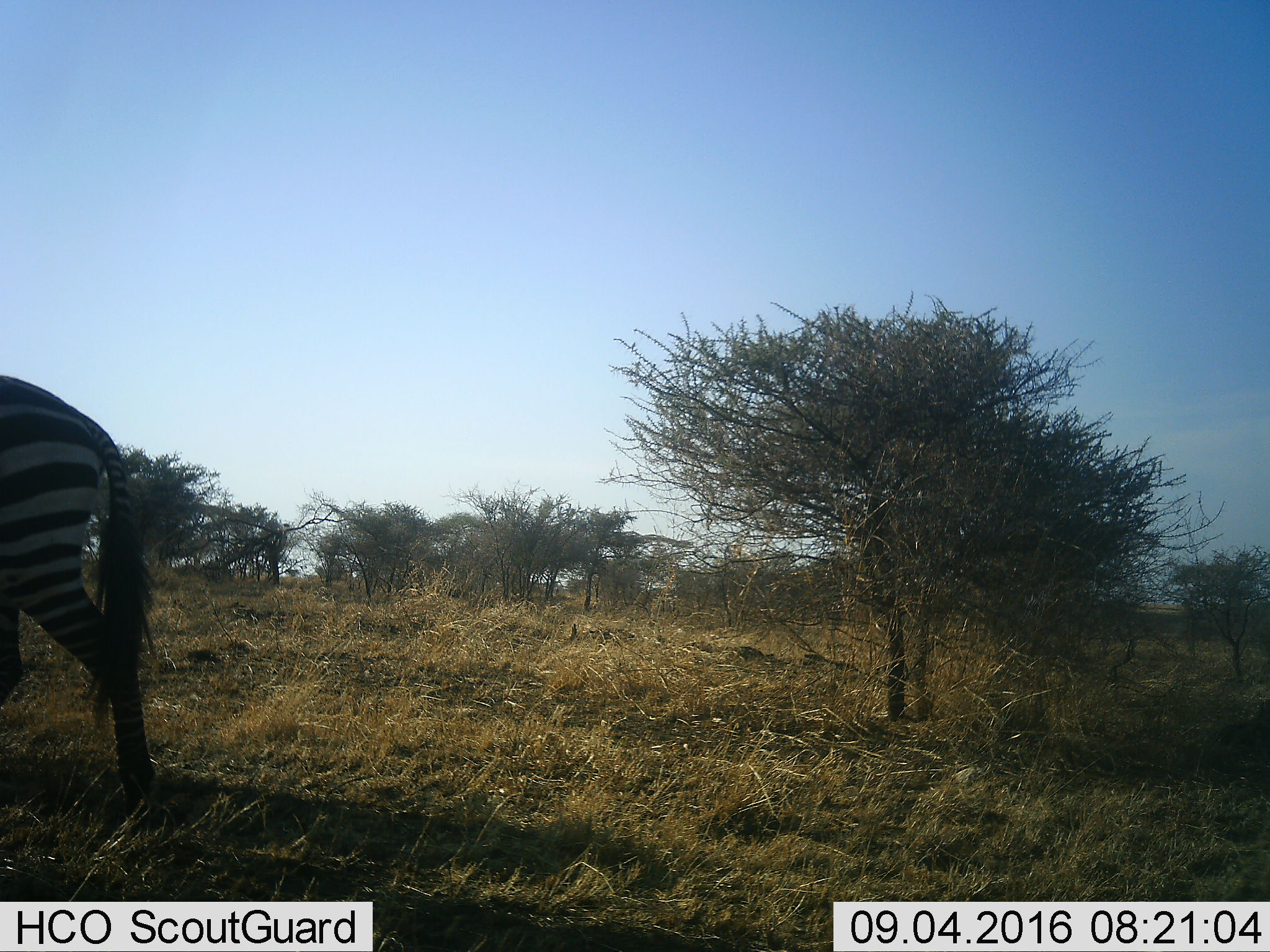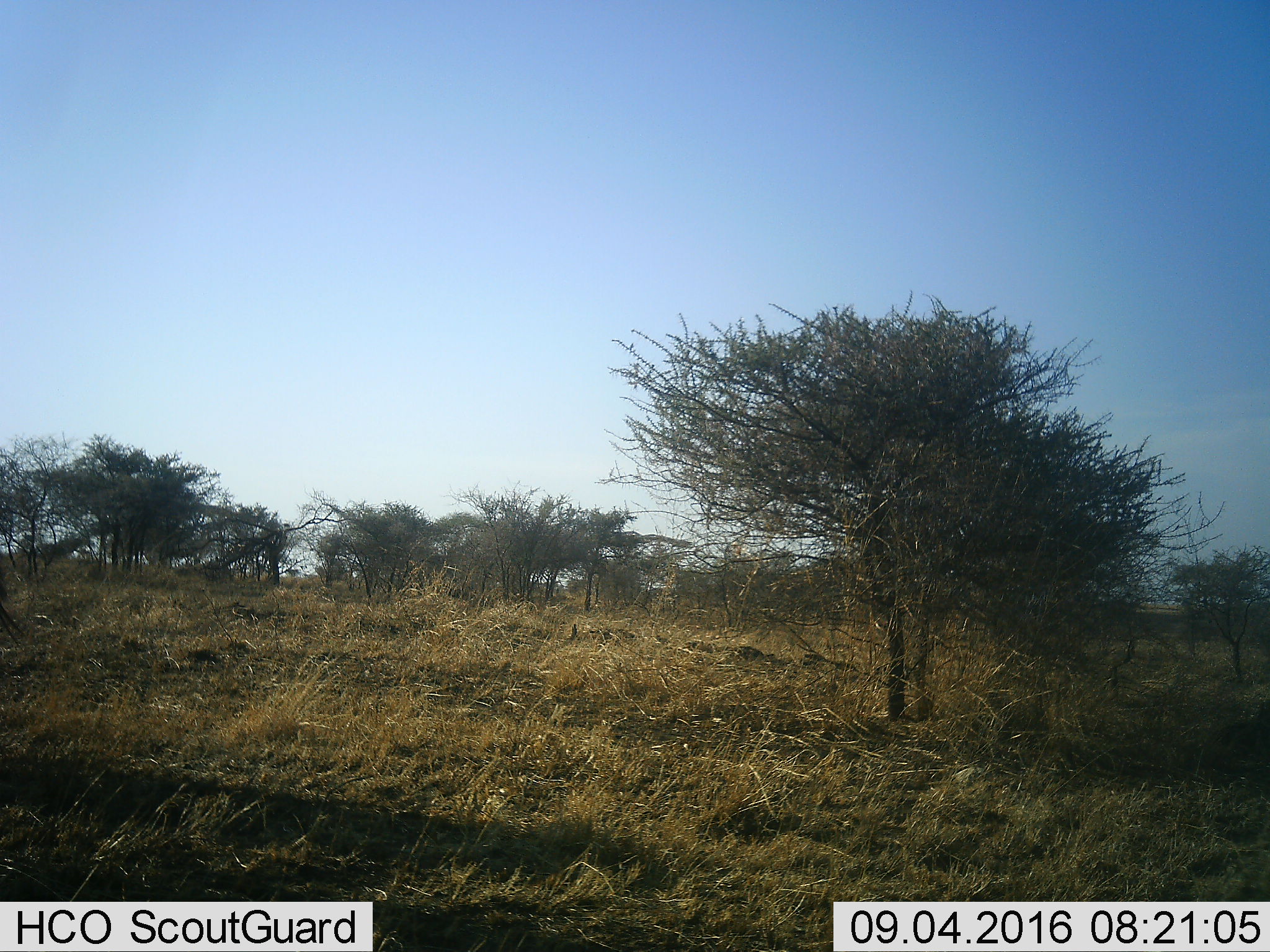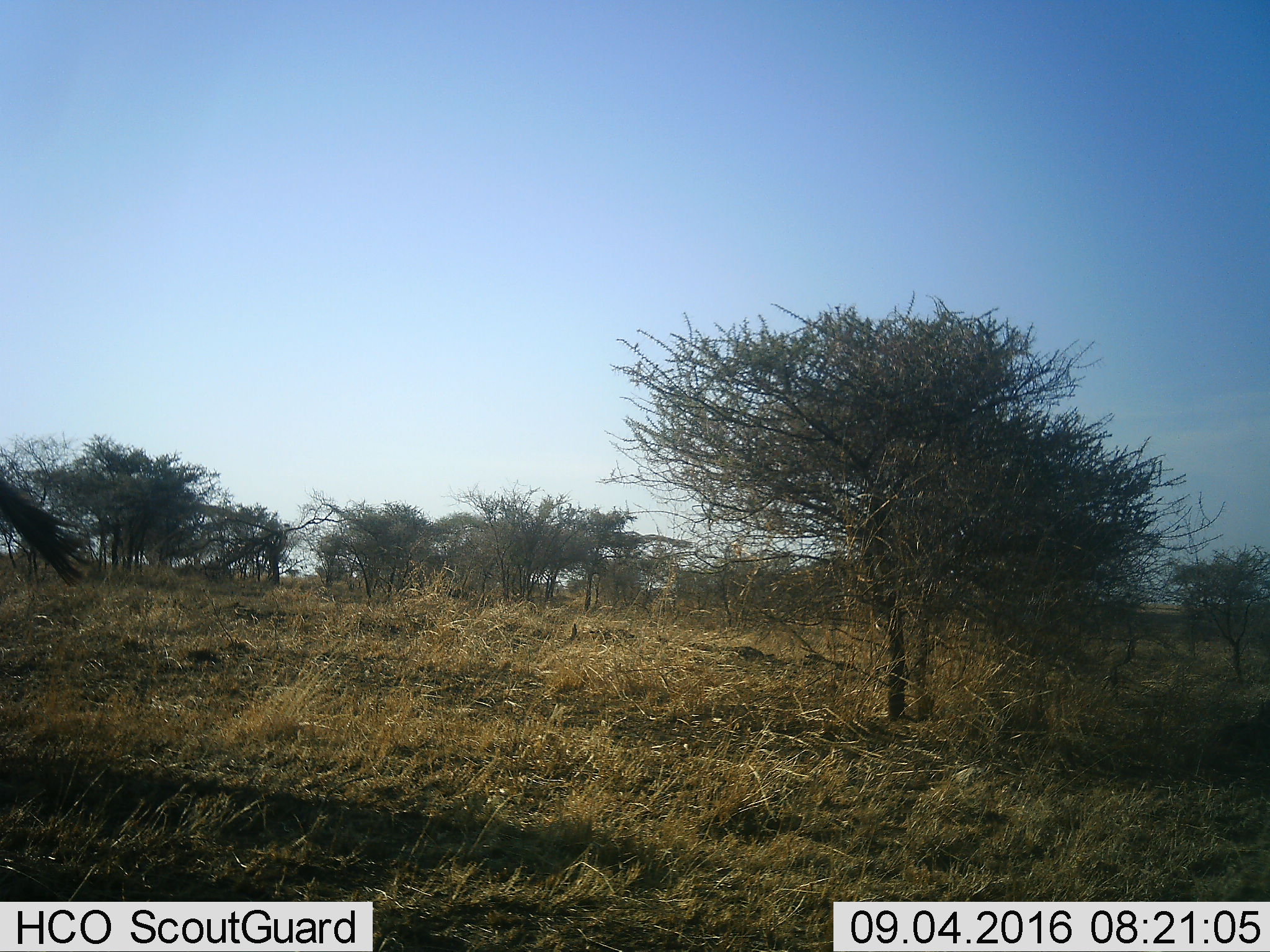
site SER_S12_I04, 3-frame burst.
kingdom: Animalia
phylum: Chordata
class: Mammalia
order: Perissodactyla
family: Equidae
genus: Equus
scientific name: Equus quagga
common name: plains zebra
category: zebraplains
Zebraplains (plains zebra) (Equus quagga), count 1. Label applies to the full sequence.